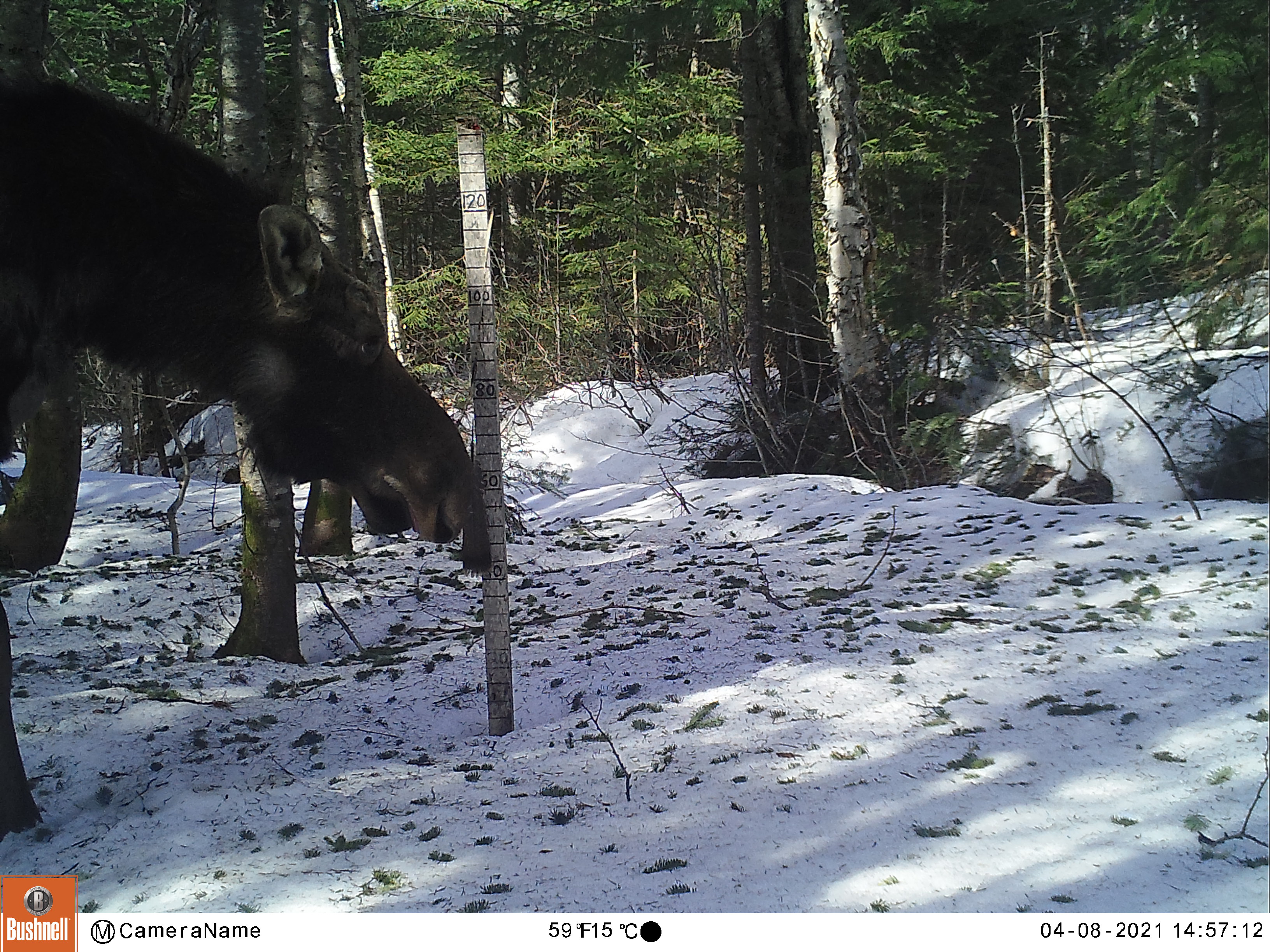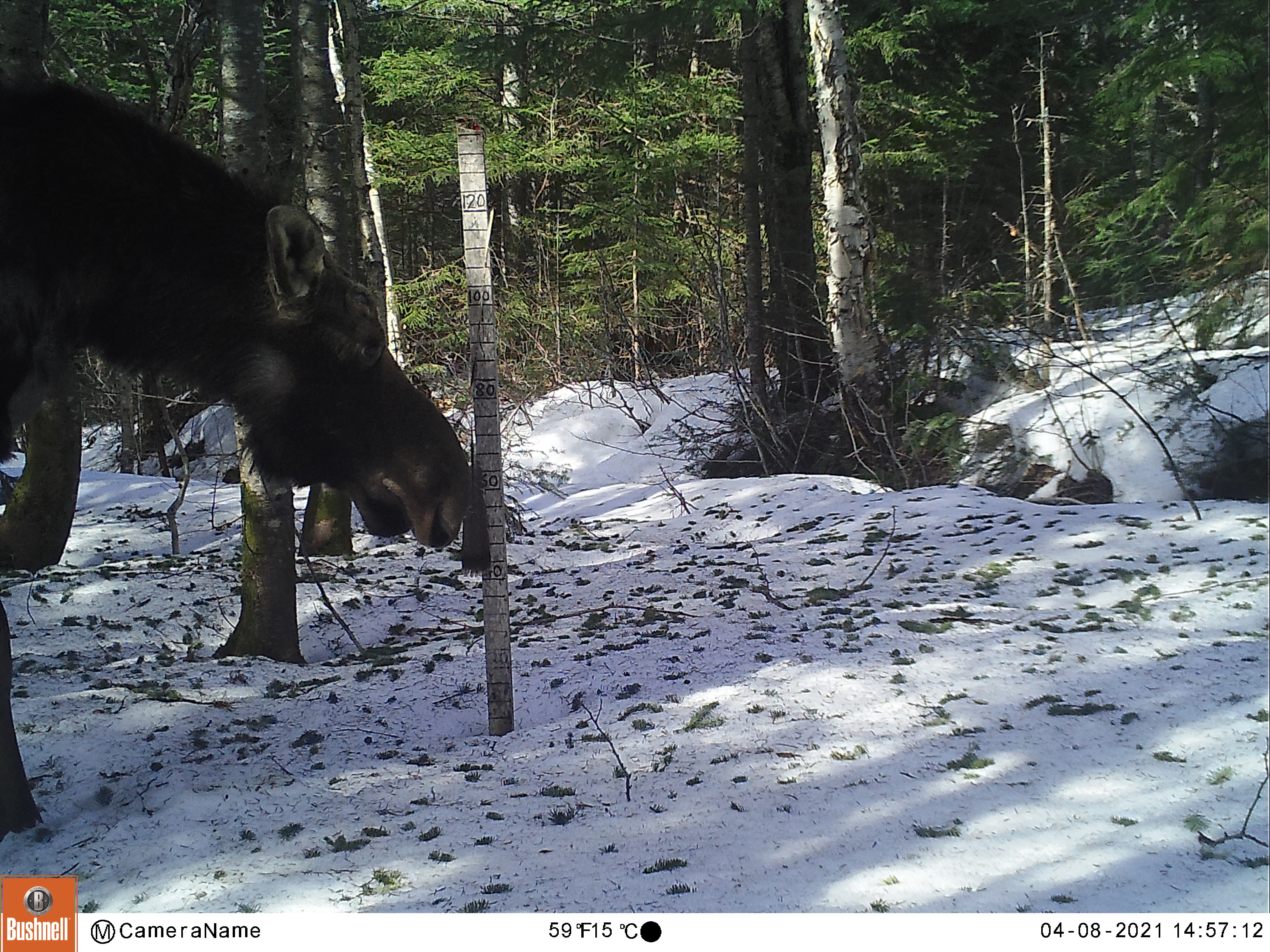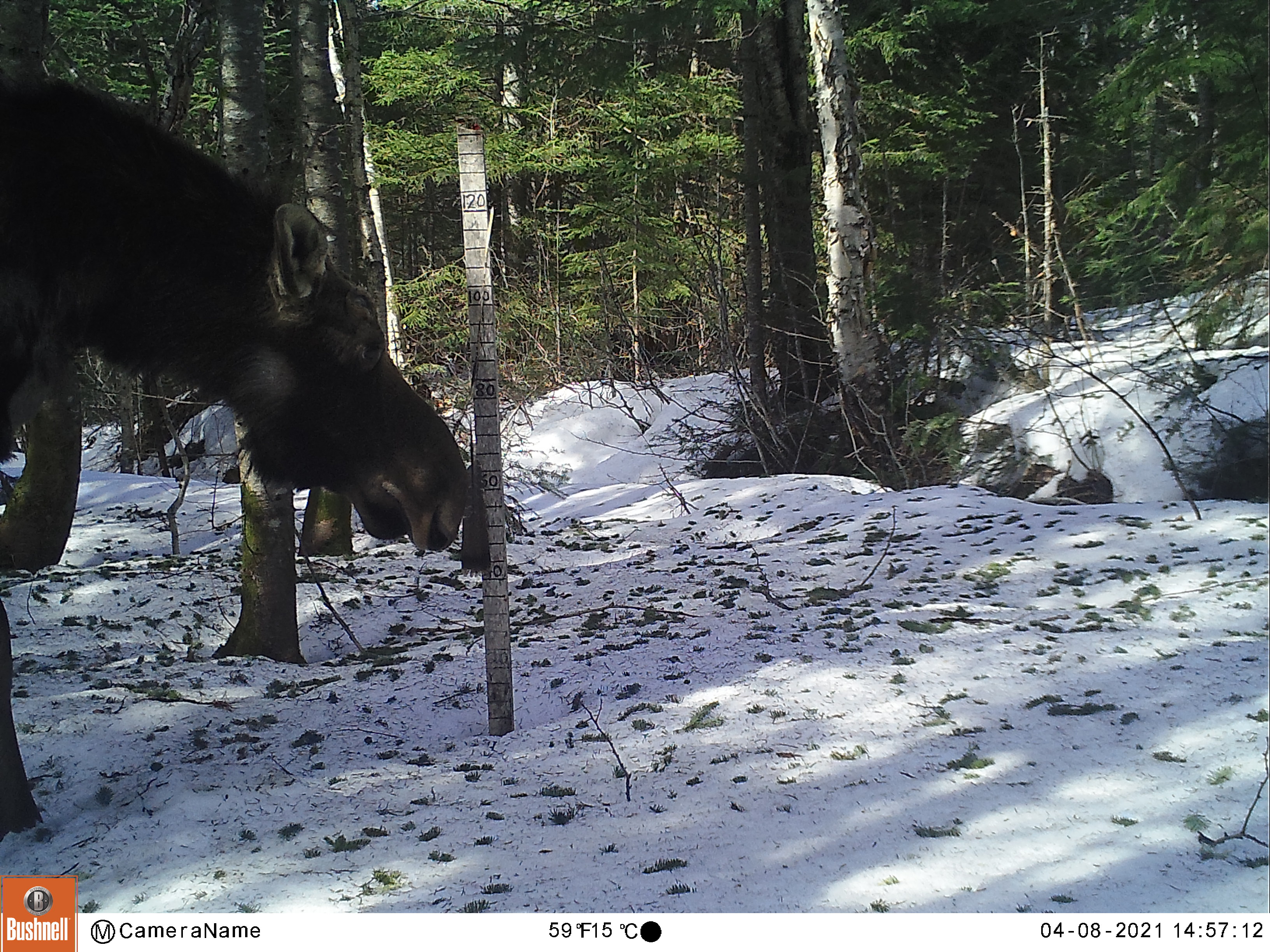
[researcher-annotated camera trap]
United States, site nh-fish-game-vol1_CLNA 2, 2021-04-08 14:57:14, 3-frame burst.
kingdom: Animalia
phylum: Chordata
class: Mammalia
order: Artiodactyla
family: Cervidae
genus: Alces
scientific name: Alces alces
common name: moose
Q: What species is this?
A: Moose (Alces alces).